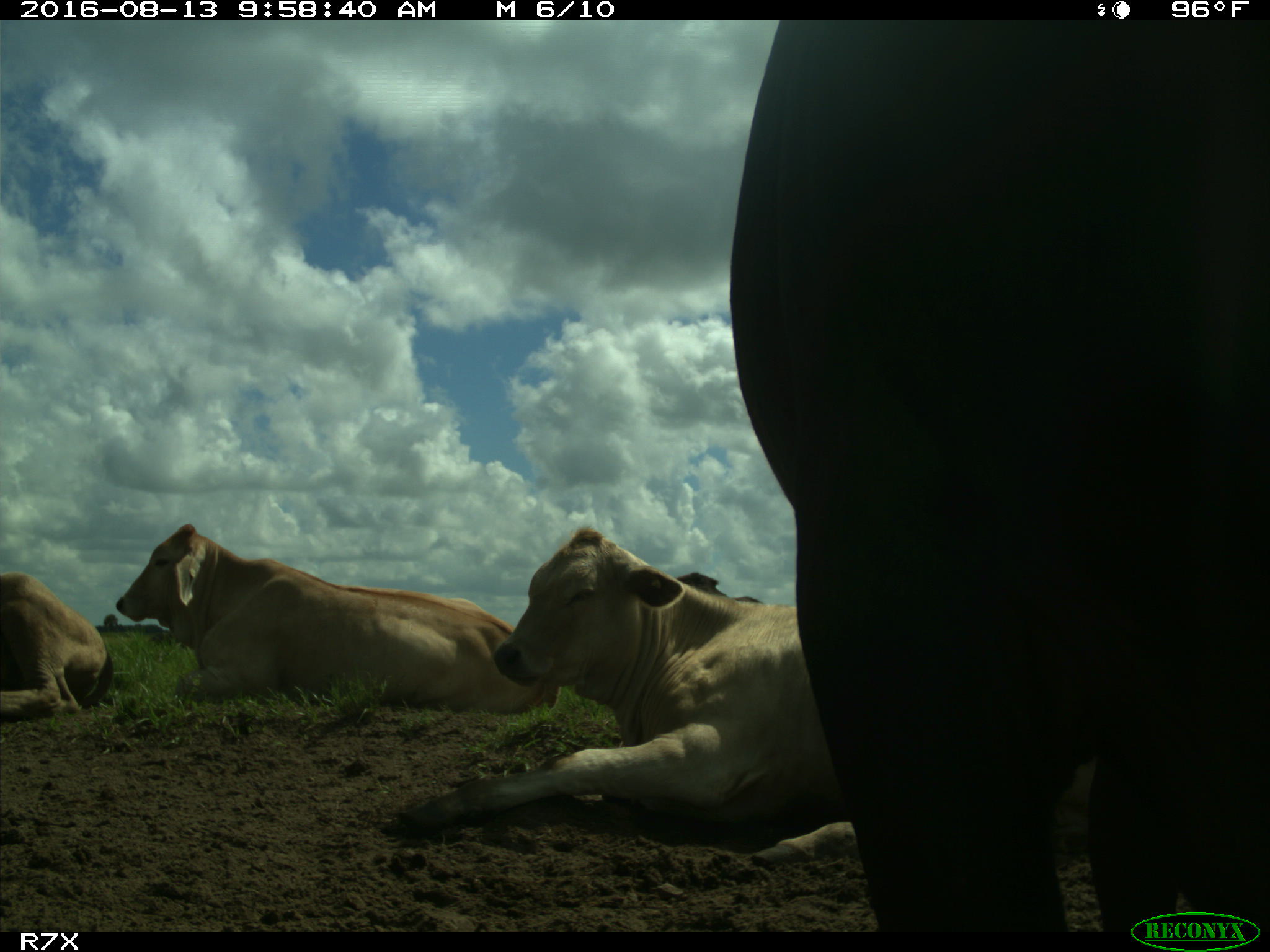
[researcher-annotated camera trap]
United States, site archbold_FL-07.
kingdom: Animalia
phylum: Chordata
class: Mammalia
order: Artiodactyla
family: Bovidae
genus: Bos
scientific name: Bos taurus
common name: domestic cow